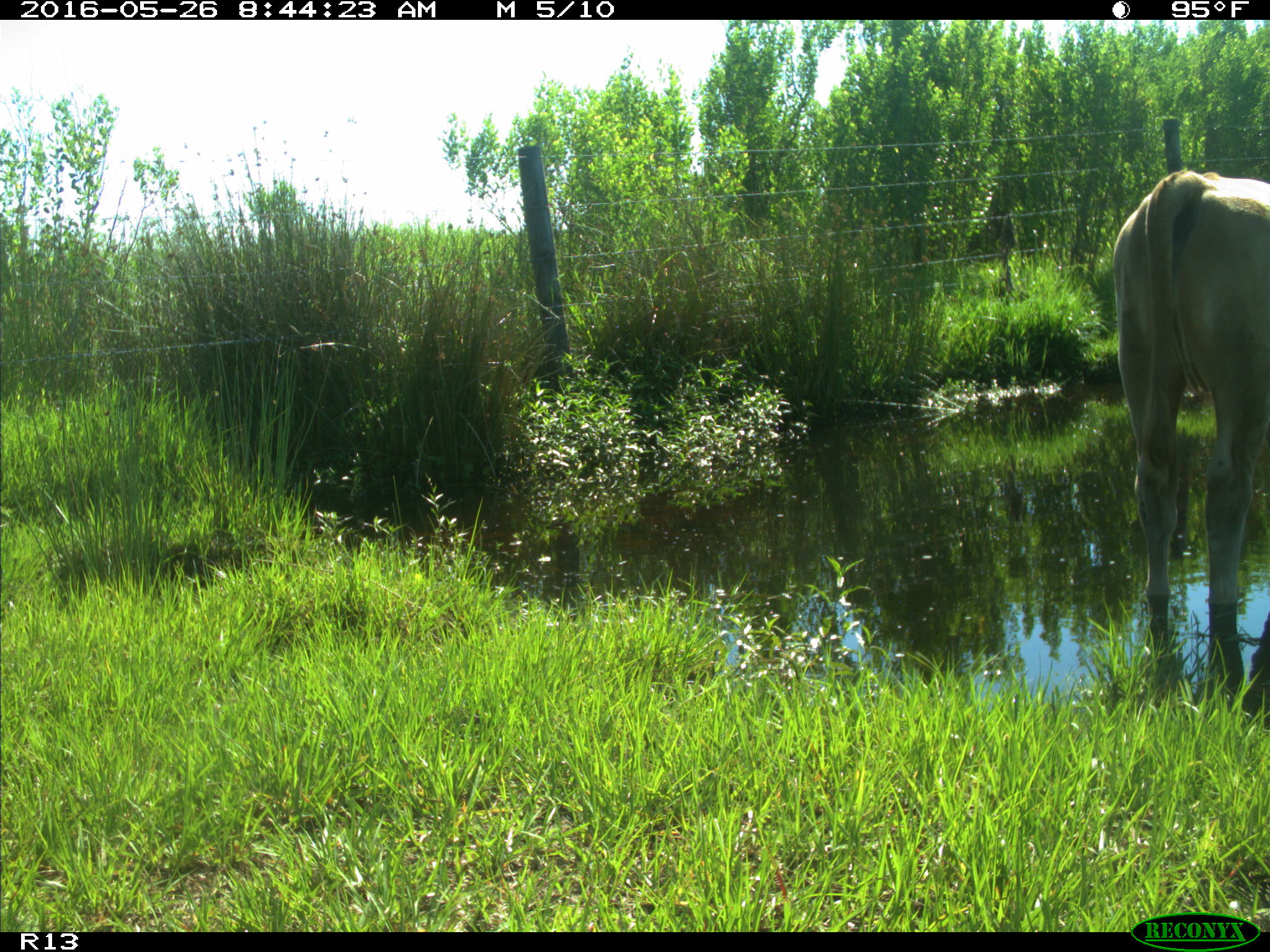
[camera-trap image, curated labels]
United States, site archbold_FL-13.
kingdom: Animalia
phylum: Chordata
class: Mammalia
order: Artiodactyla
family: Bovidae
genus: Bos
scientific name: Bos taurus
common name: domestic cow